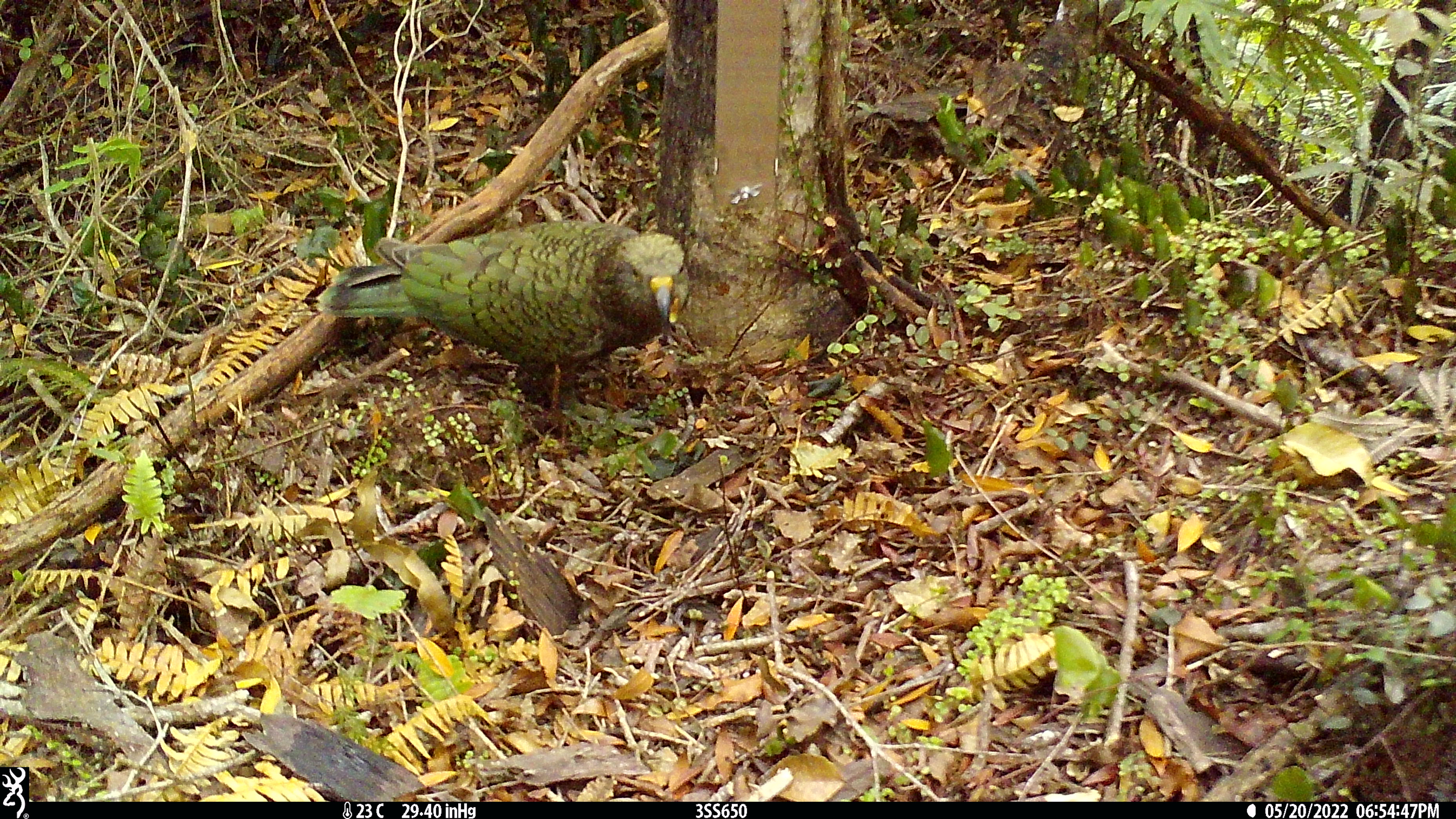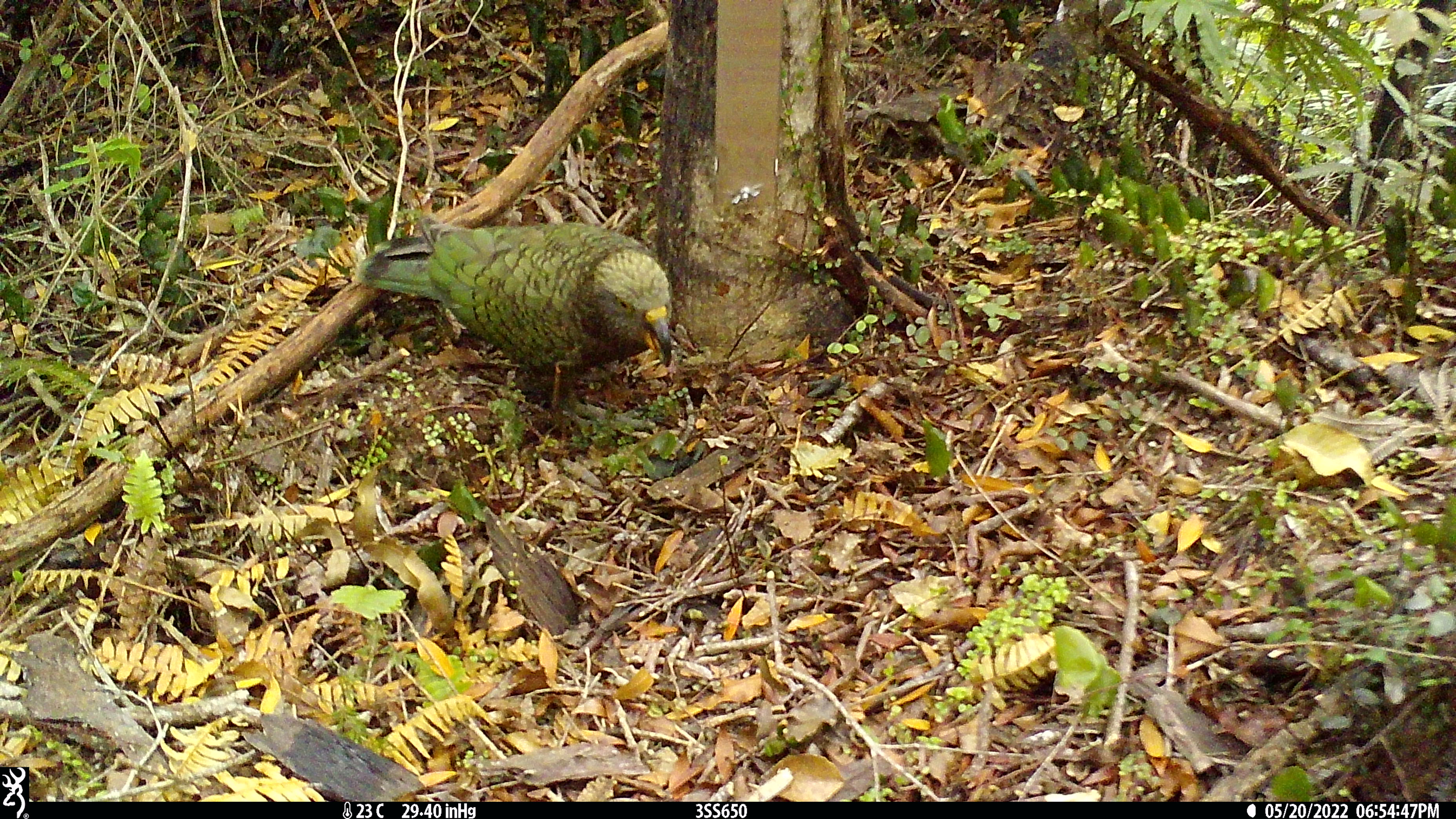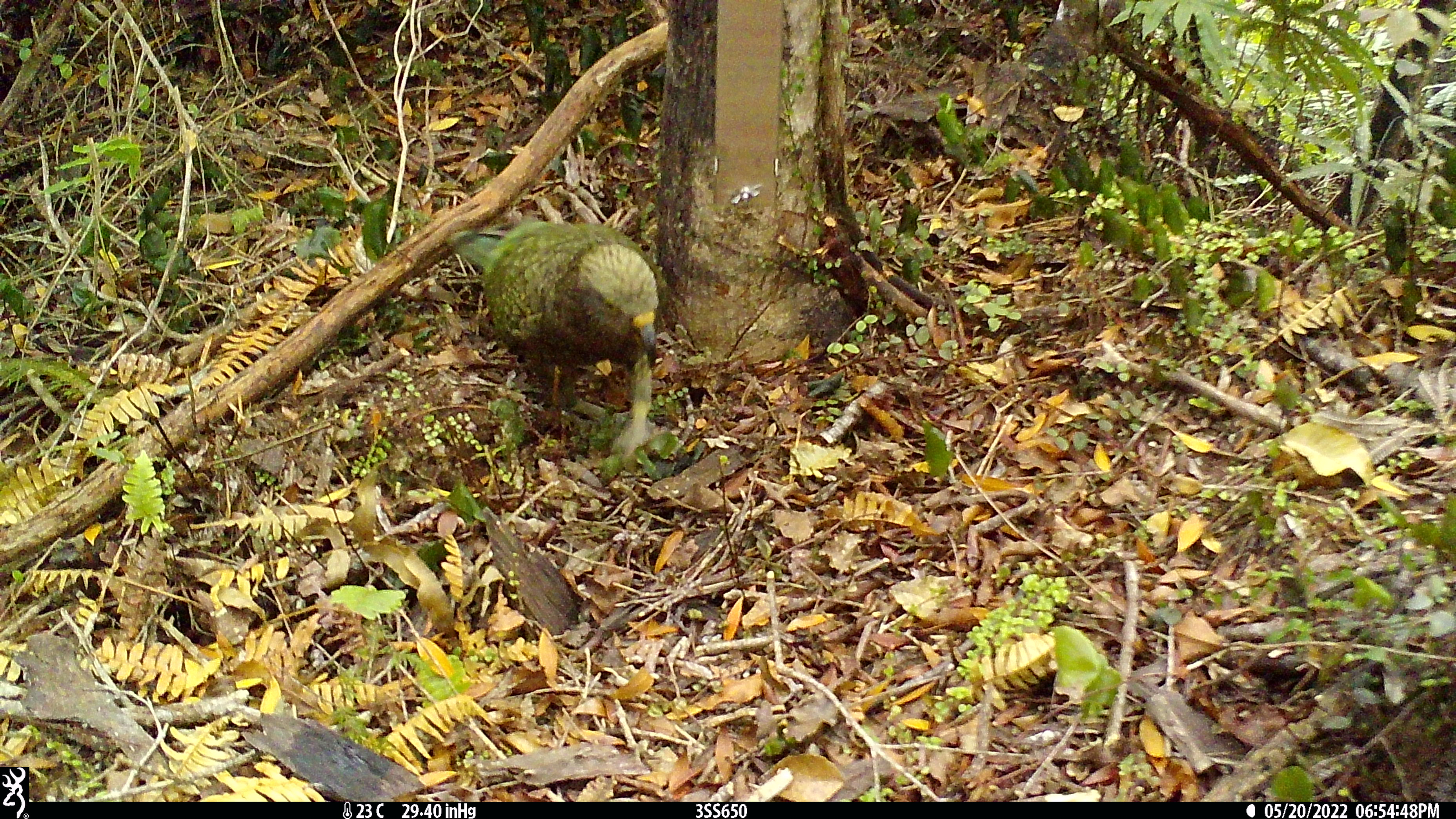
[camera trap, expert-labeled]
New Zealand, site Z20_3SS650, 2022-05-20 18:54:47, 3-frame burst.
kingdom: Animalia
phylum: Chordata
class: Aves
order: Psittaciformes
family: Strigopidae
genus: Nestor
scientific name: Nestor notabilis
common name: kea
Kea (Nestor notabilis).